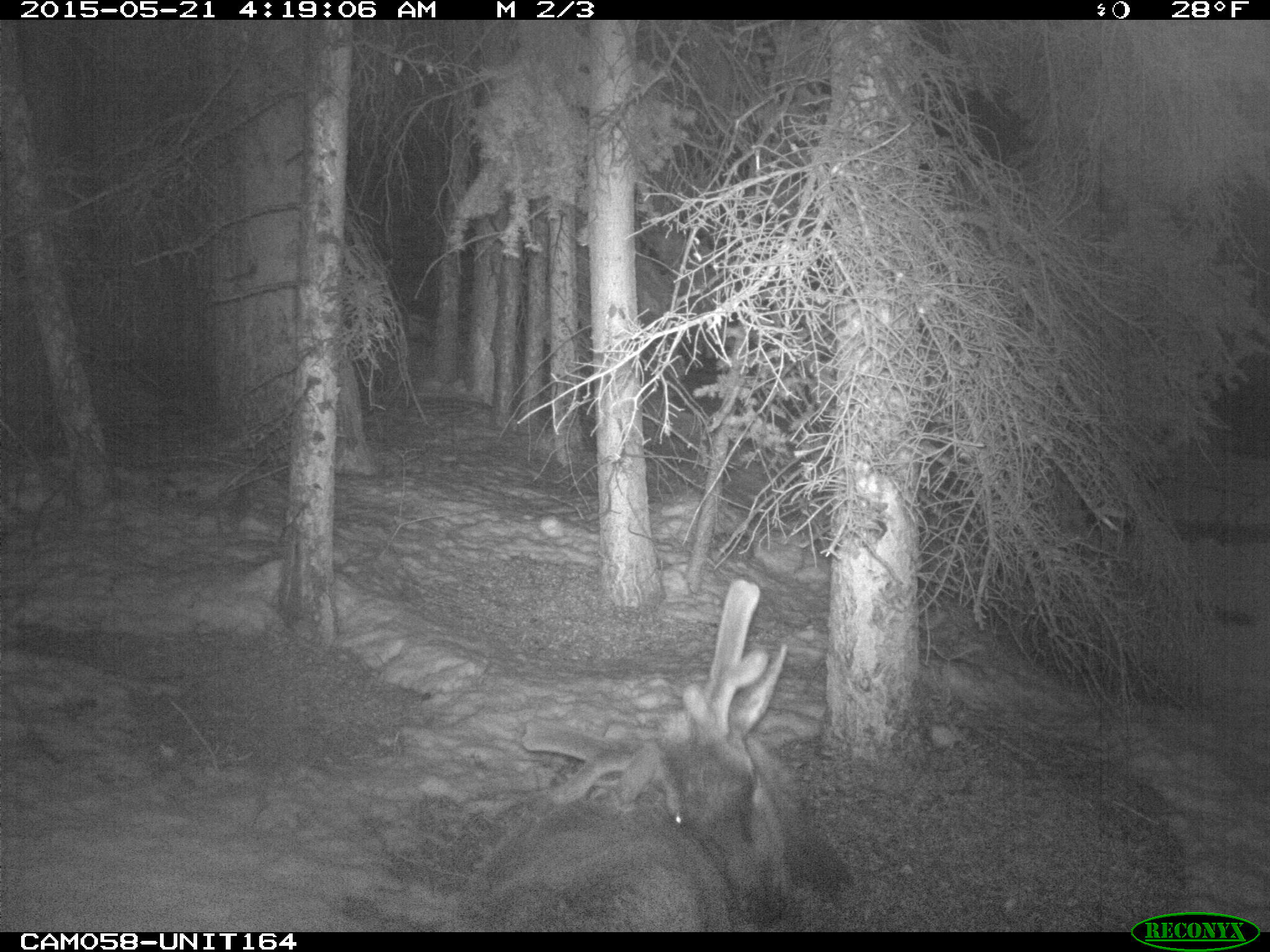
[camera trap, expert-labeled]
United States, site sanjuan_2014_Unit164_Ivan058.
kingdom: Animalia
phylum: Chordata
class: Mammalia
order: Artiodactyla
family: Cervidae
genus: Cervus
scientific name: Cervus elaphus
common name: red deer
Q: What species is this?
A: Cervus elaphus (red deer).